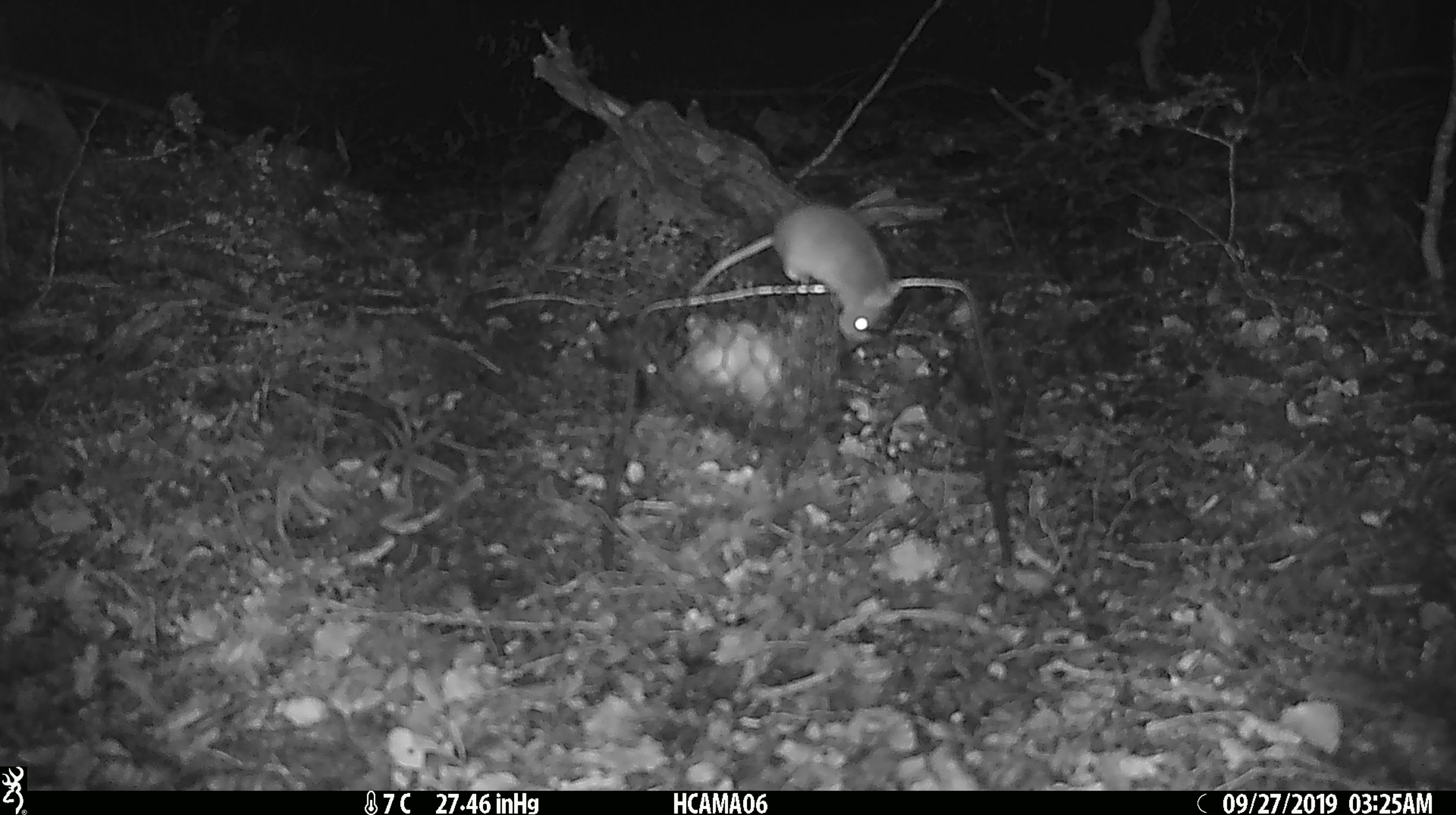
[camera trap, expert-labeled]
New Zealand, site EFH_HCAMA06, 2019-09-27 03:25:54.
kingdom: Animalia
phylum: Chordata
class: Mammalia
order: Rodentia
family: Muridae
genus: Mus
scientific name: Mus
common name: mouse